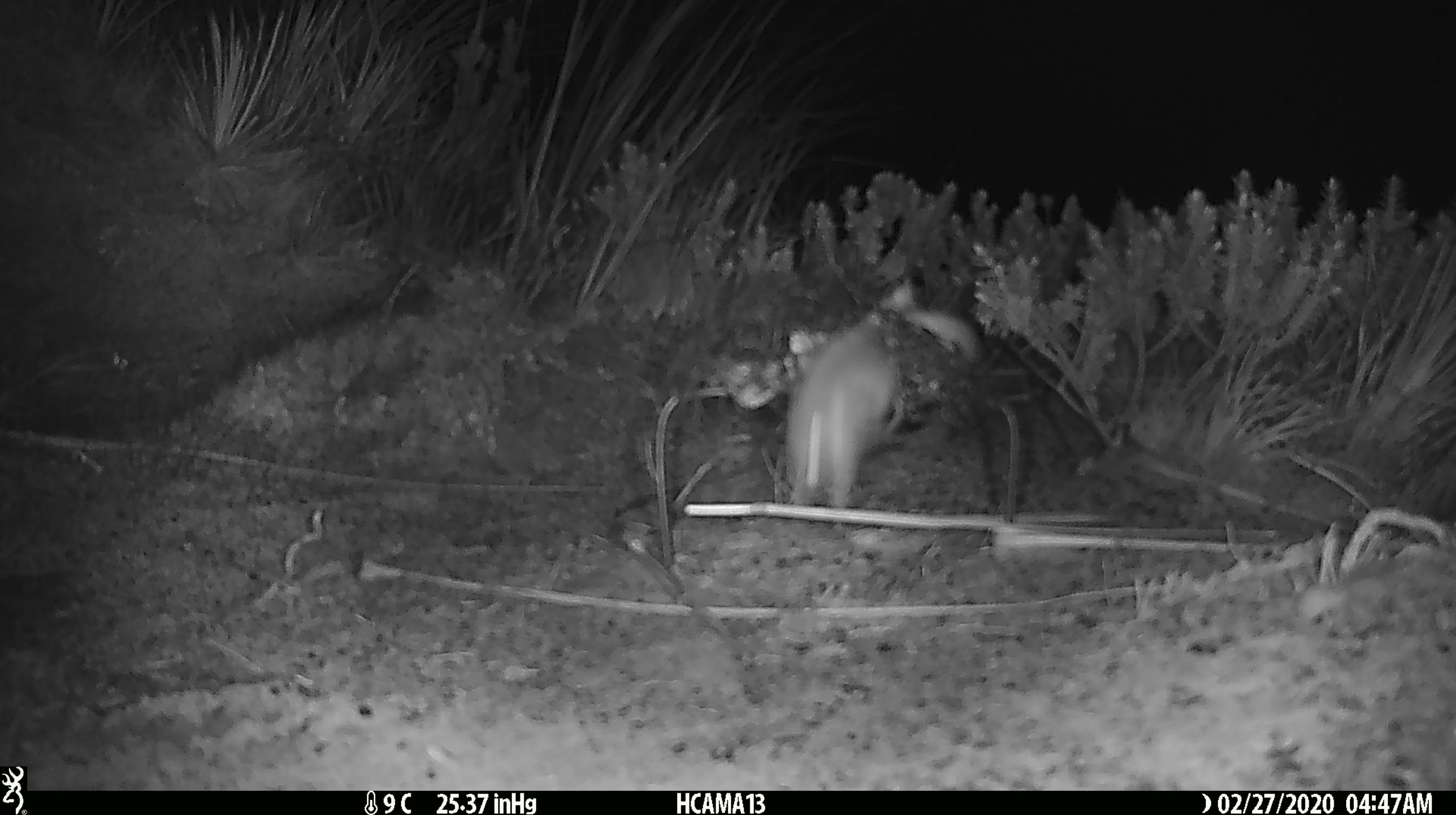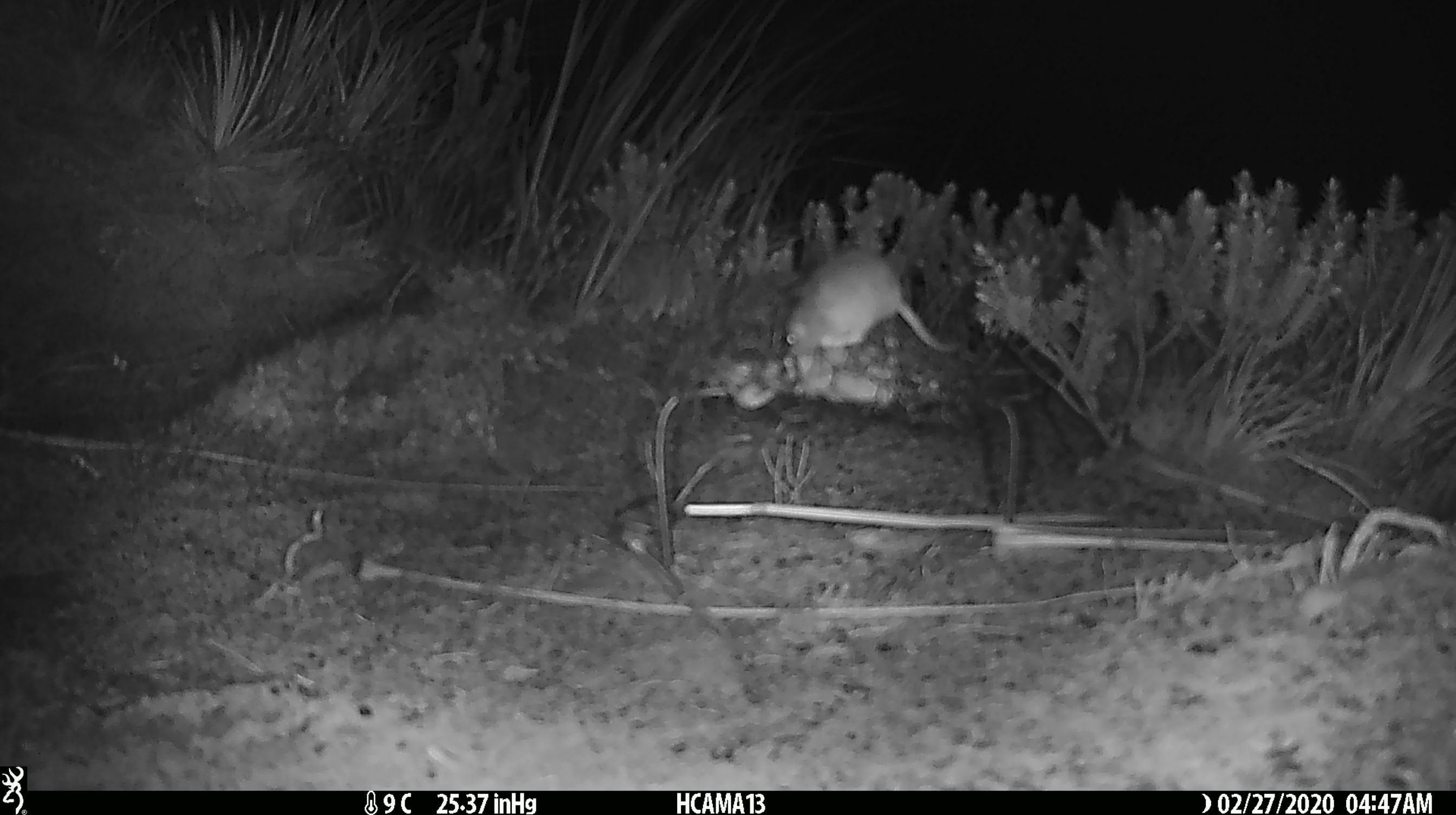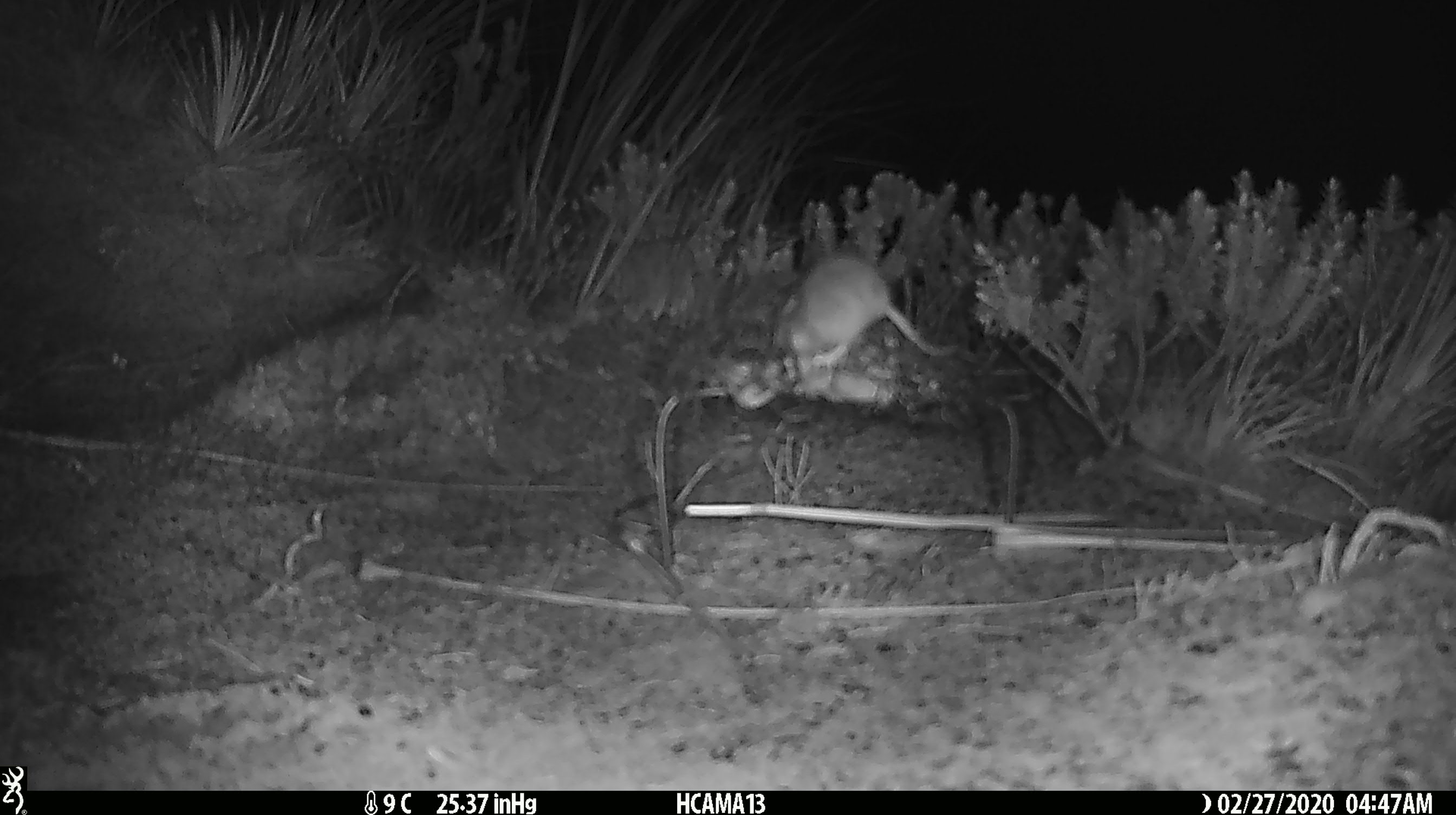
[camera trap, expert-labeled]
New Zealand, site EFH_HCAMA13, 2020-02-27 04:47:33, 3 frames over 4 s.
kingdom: Animalia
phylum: Chordata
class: Mammalia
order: Rodentia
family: Muridae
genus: Mus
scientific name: Mus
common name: mouse